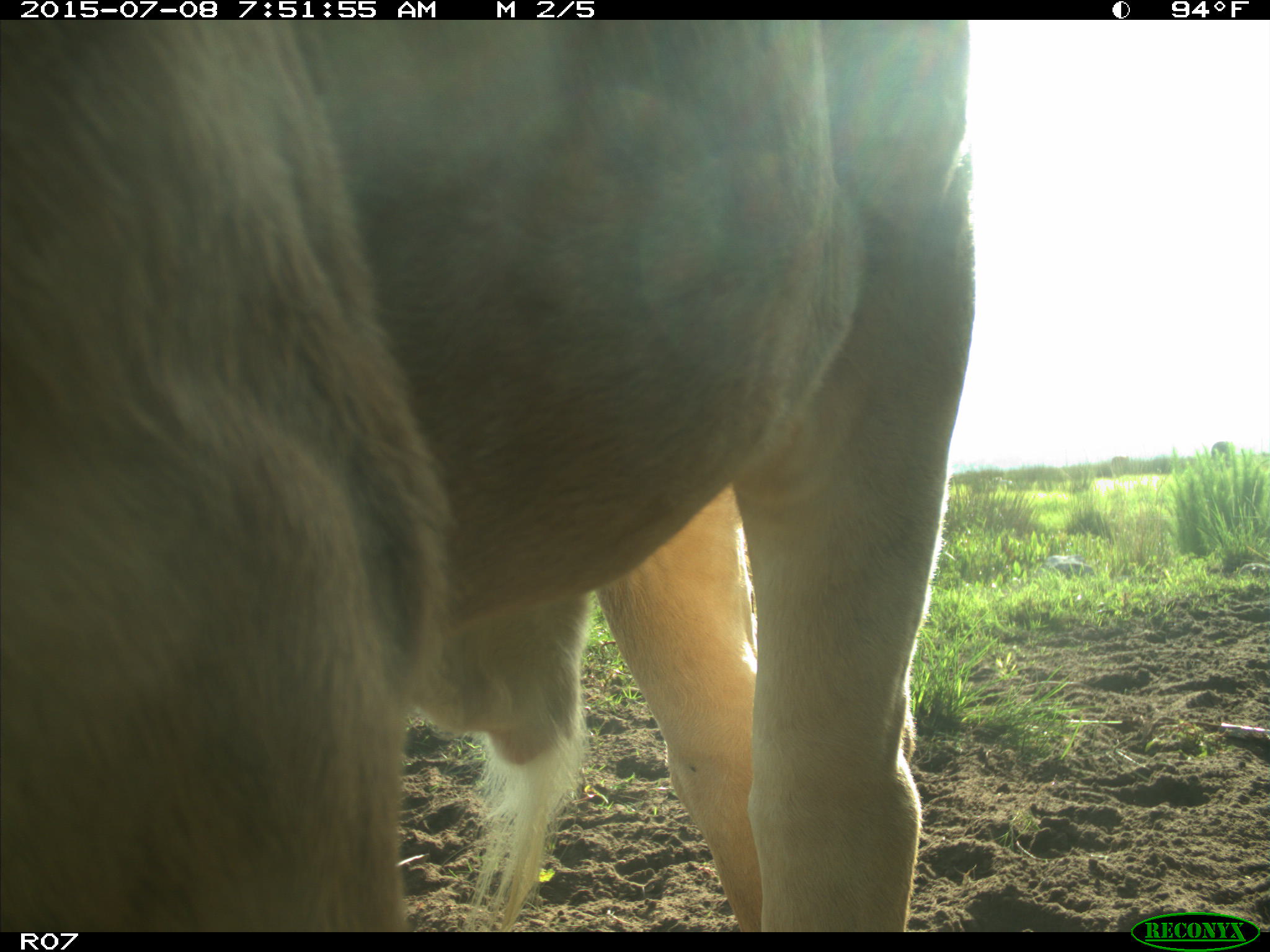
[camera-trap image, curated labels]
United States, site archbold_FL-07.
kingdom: Animalia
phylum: Chordata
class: Mammalia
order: Artiodactyla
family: Bovidae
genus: Bos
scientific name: Bos taurus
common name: domestic cow